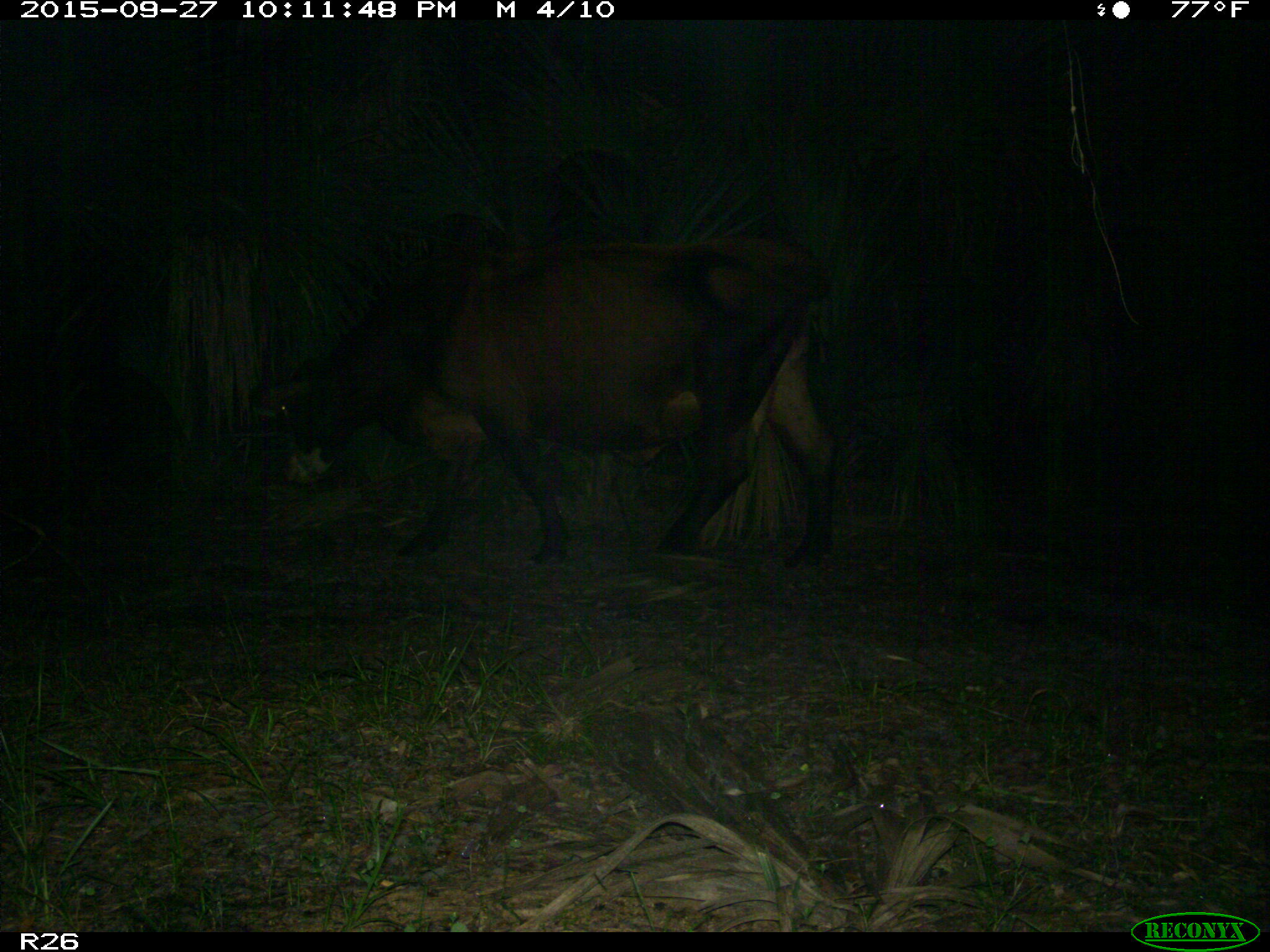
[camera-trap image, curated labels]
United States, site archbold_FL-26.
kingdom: Animalia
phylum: Chordata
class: Mammalia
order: Artiodactyla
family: Bovidae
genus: Bos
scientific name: Bos taurus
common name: domestic cow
Bos taurus (domestic cow).